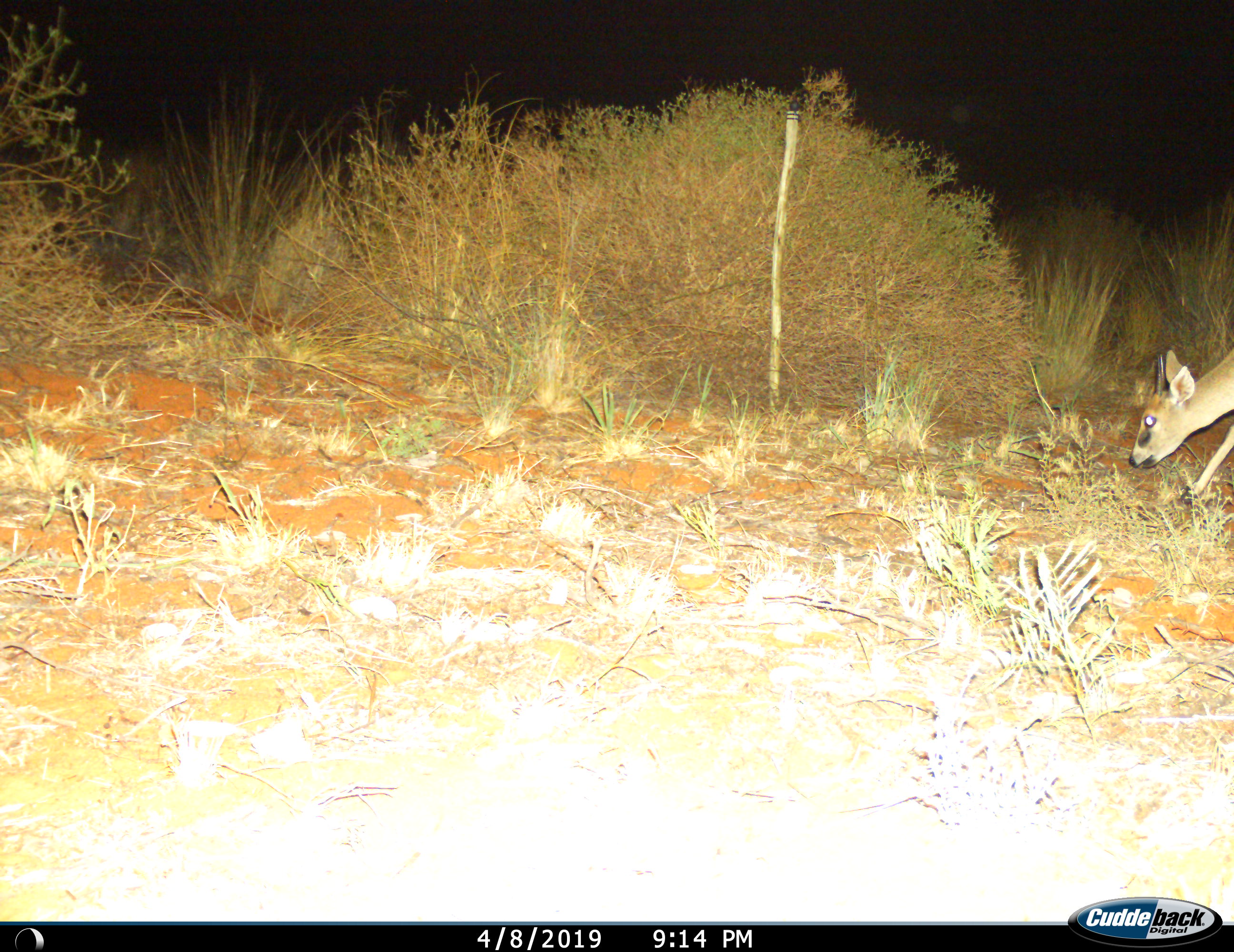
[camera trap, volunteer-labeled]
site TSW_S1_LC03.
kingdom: Animalia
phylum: Chordata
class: Mammalia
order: Artiodactyla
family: Bovidae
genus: Raphicerus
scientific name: Raphicerus campestris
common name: steenbok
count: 1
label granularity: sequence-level